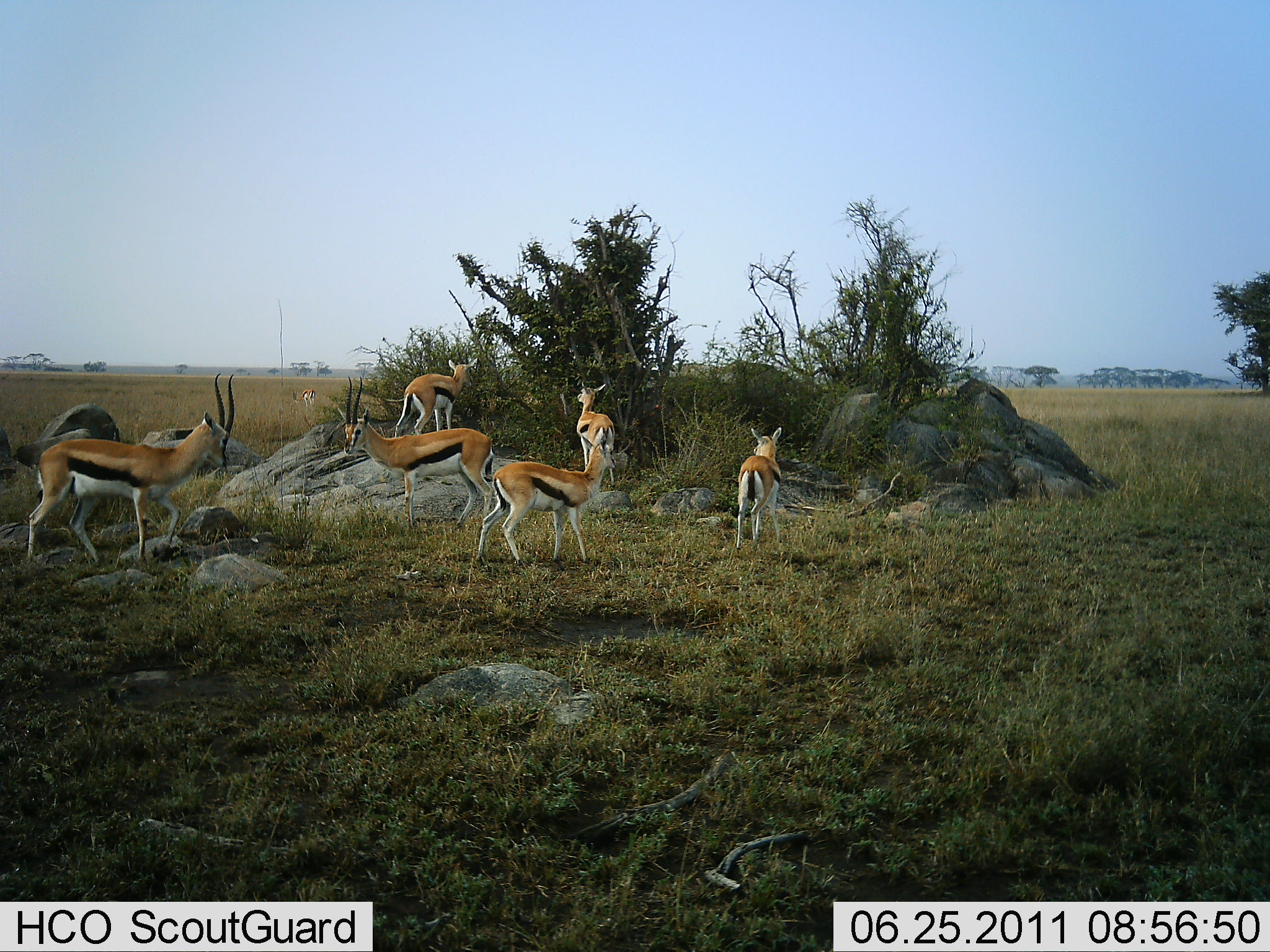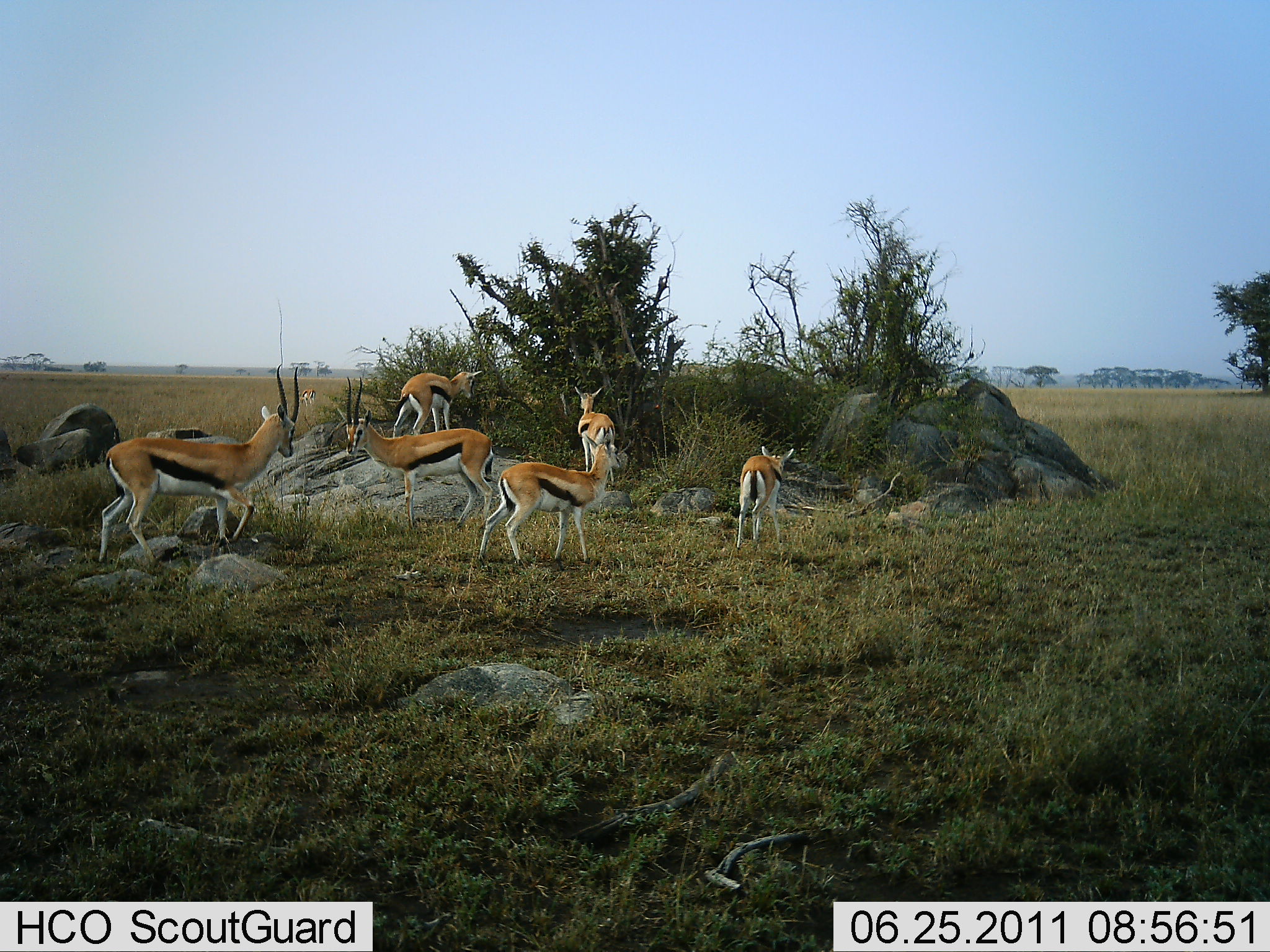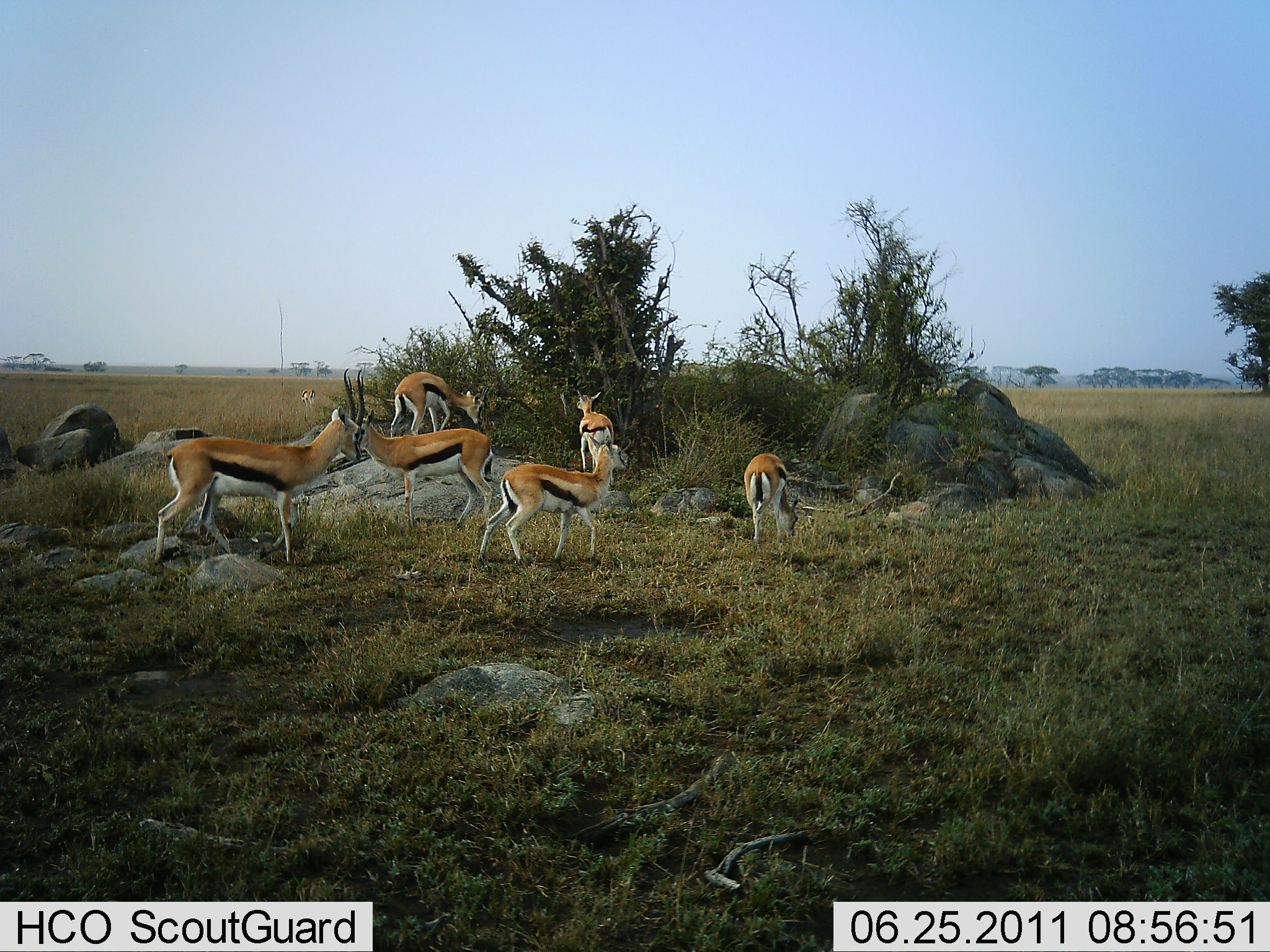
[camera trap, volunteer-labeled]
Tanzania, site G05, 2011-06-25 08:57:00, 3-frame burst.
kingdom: Animalia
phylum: Chordata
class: Mammalia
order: Artiodactyla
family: Bovidae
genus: Eudorcas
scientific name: Eudorcas thomsonii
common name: thomson's gazelle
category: gazellethomsons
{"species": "gazellethomsons (thomson's gazelle) (Eudorcas thomsonii)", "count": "6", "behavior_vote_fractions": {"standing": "67%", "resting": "0%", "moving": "33%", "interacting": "25%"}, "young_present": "0%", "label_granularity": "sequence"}